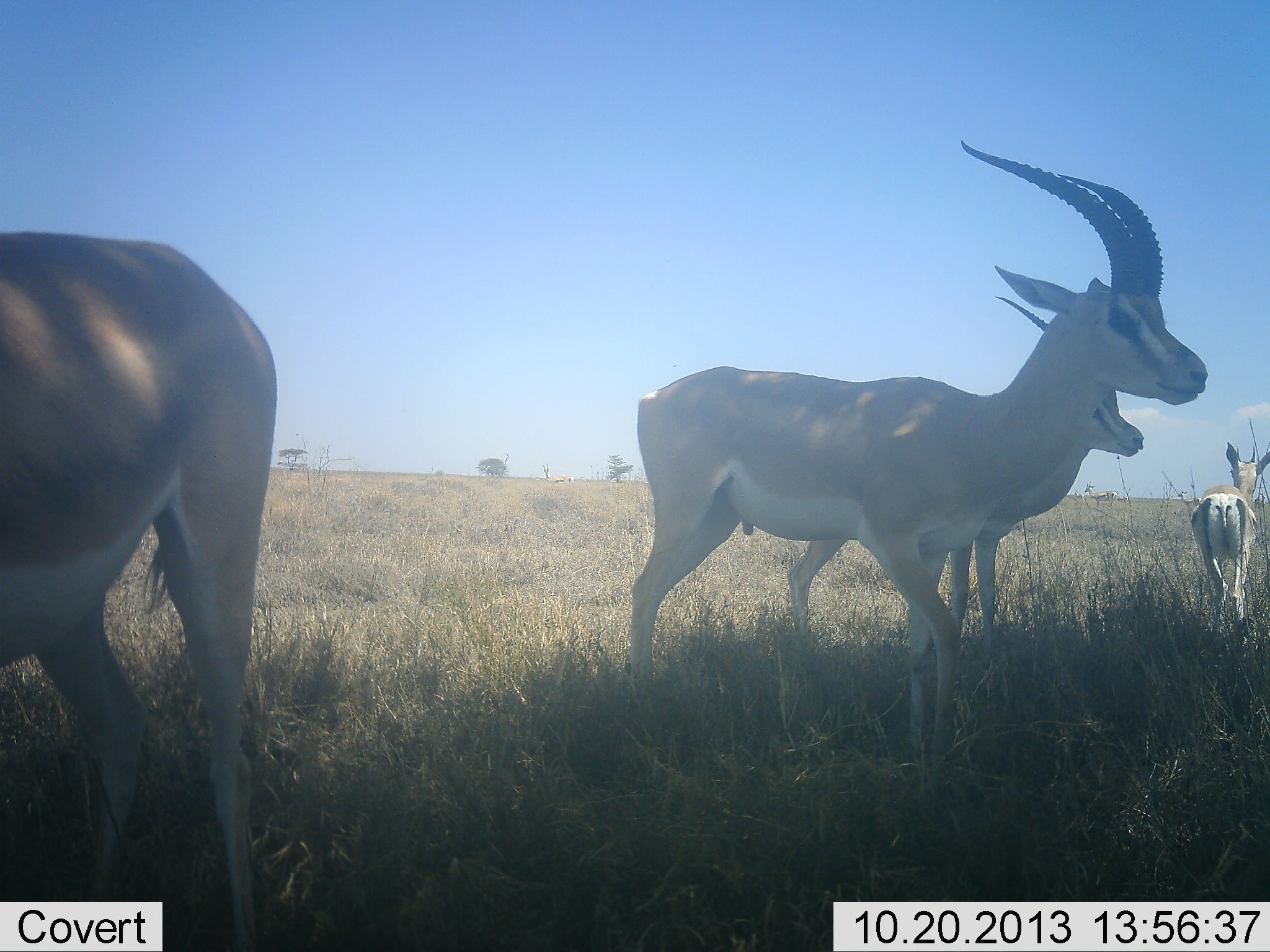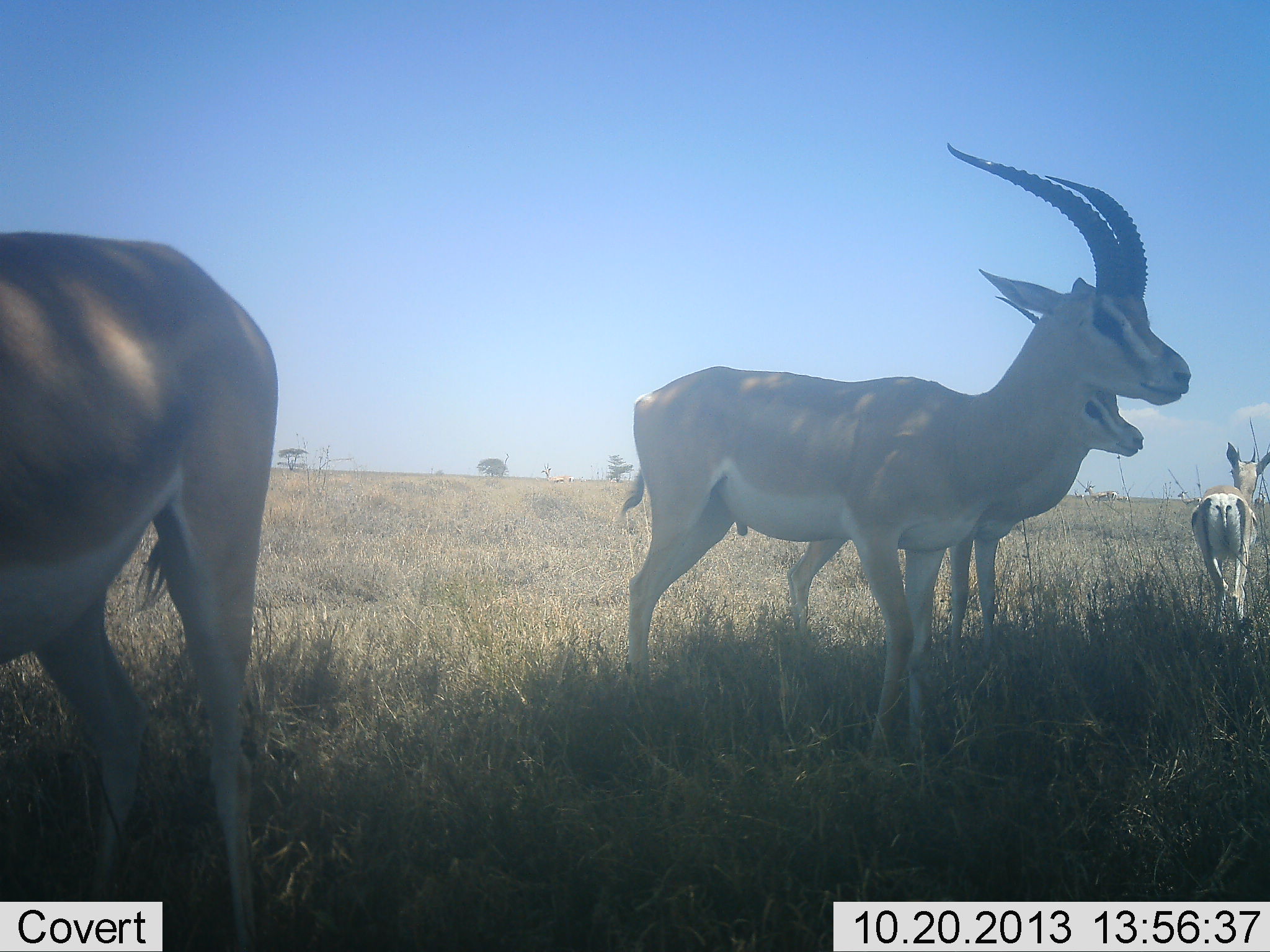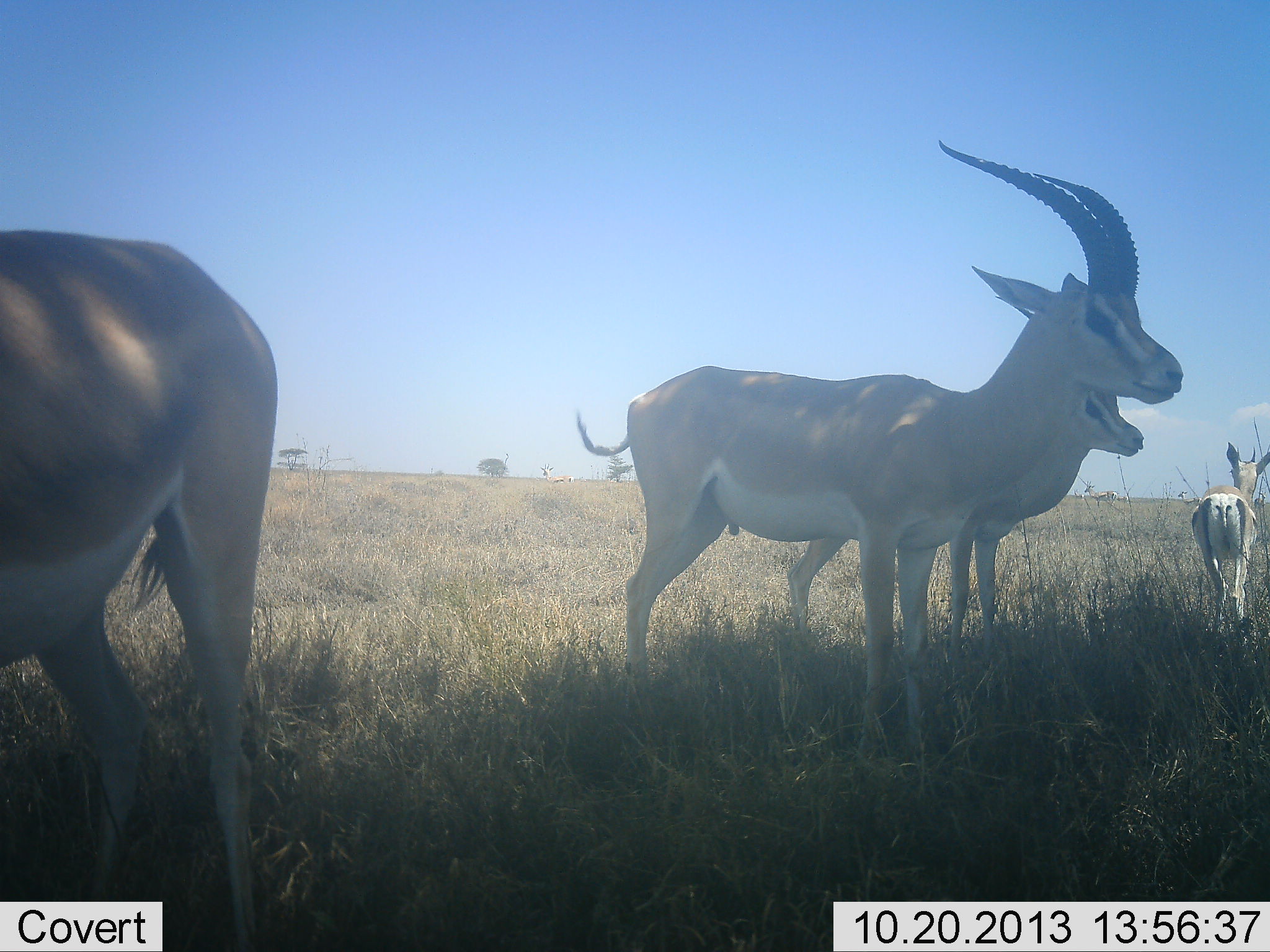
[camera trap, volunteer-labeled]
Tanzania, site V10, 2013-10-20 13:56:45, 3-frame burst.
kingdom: Animalia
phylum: Chordata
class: Mammalia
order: Artiodactyla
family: Bovidae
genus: Nanger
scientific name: Nanger granti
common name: grant's gazelle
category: gazellegrants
Gazellegrants (grant's gazelle) (Nanger granti), count 4. Behavior (volunteer vote fractions): standing 91%, resting 0%, moving 41%, interacting 0%. Young present (vote fraction): 14%. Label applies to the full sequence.